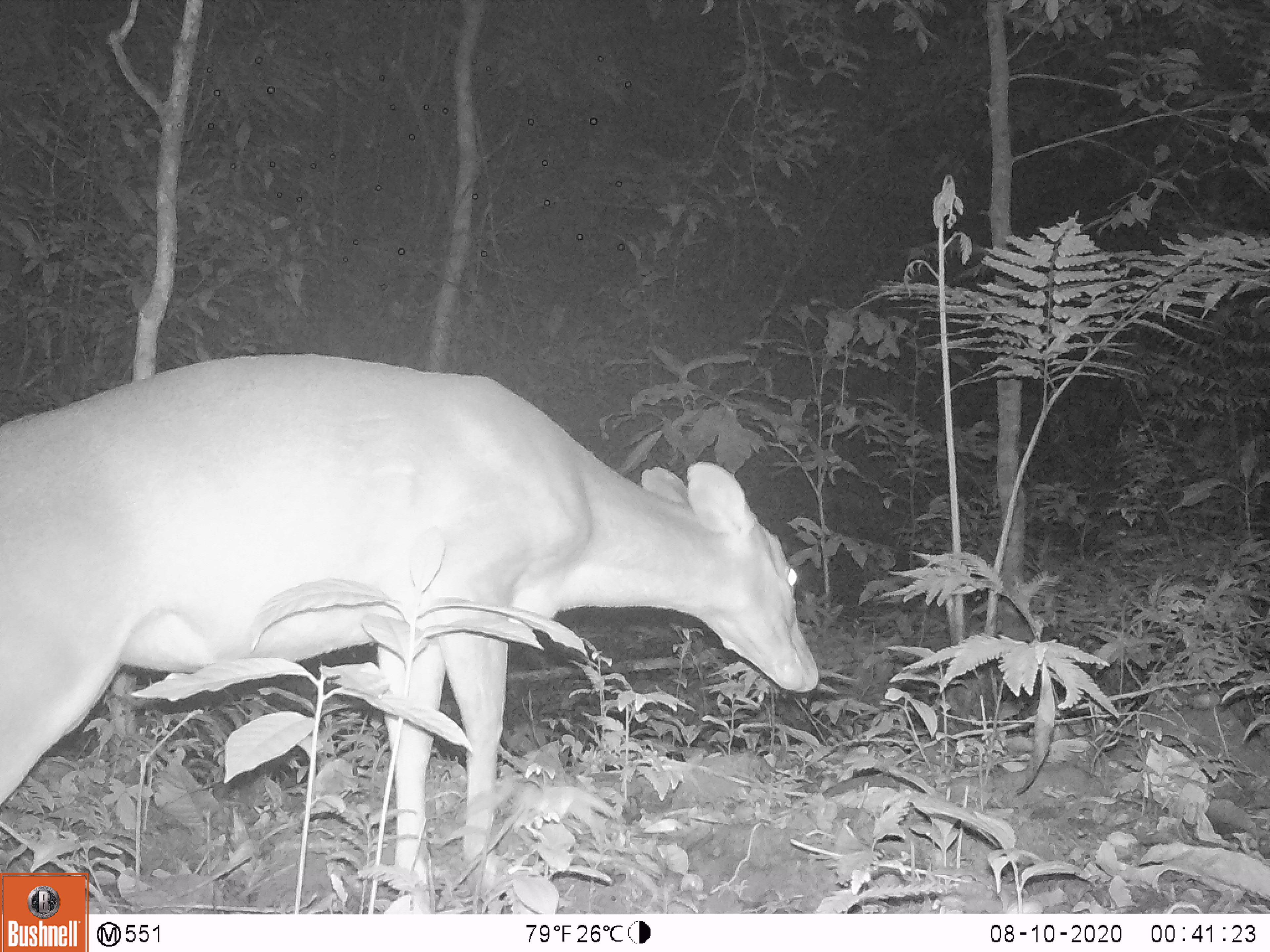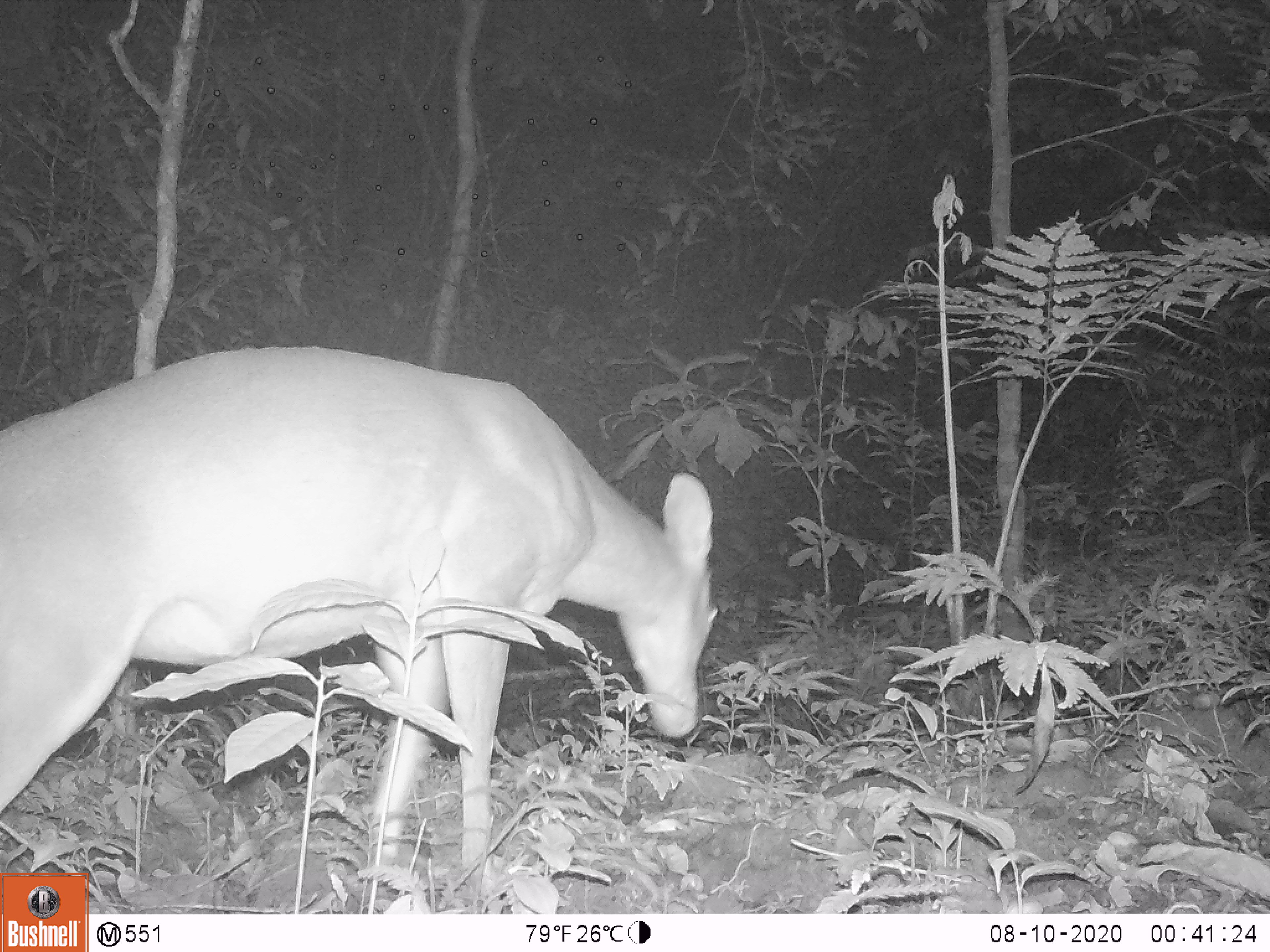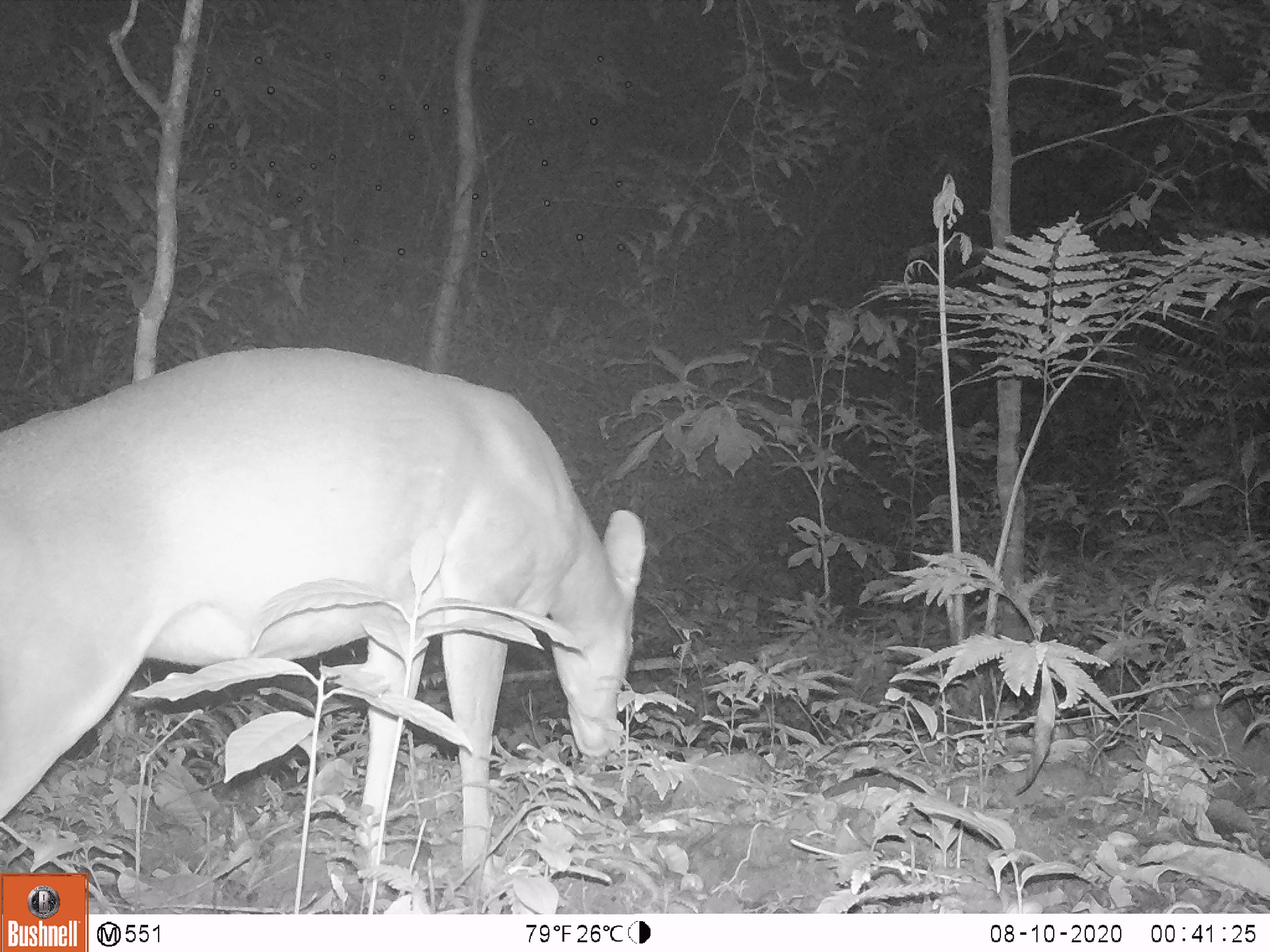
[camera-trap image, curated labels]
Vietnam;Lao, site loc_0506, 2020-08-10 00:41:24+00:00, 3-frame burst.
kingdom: Animalia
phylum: Chordata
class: Mammalia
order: Artiodactyla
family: Cervidae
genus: Muntiacus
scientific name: Muntiacus vuquangensis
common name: large-antlered muntjac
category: large antlered muntjac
Large antlered muntjac (large-antlered muntjac) (Muntiacus vuquangensis). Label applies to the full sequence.